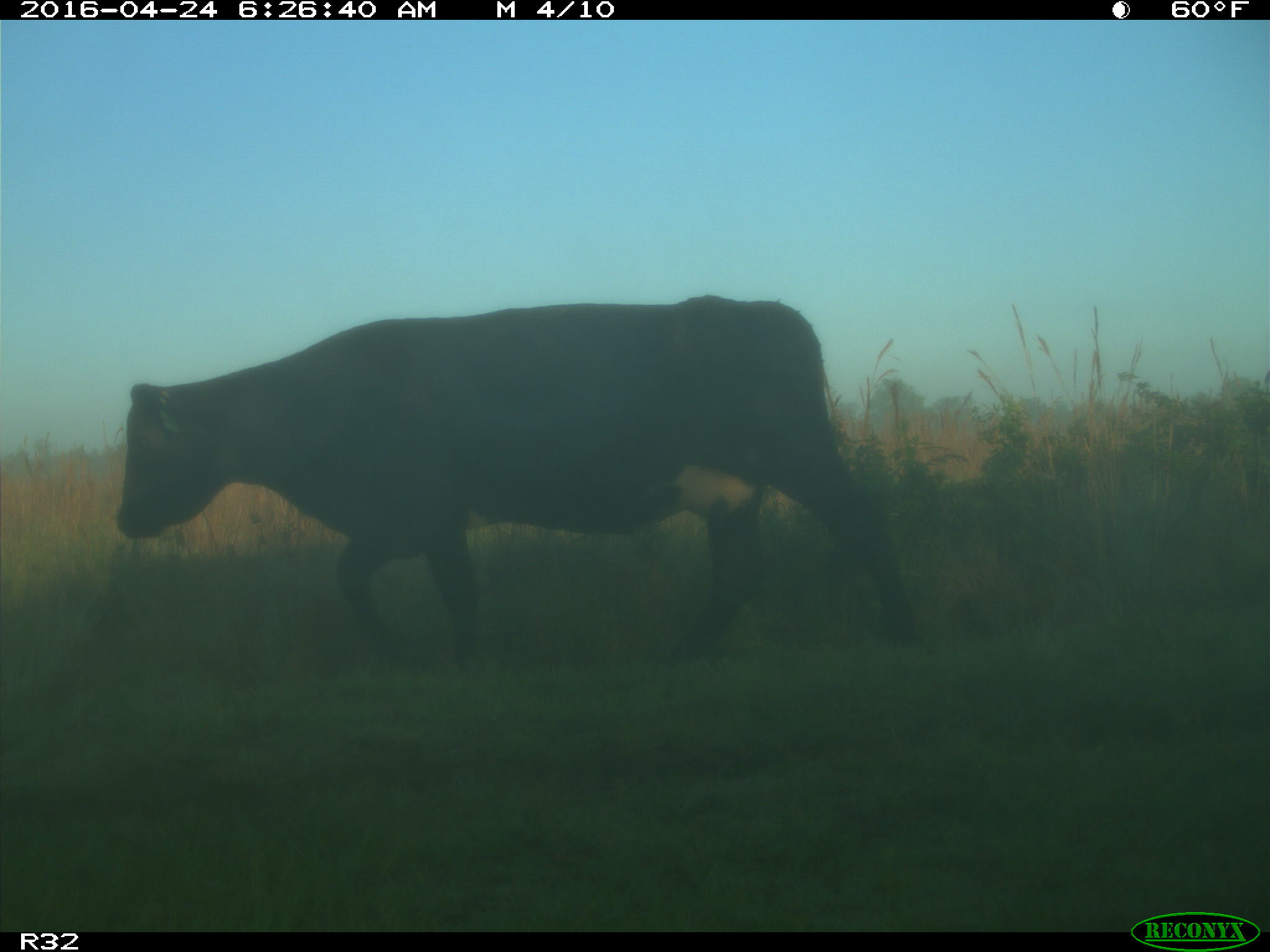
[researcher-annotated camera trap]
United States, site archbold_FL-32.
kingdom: Animalia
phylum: Chordata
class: Mammalia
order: Artiodactyla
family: Bovidae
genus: Bos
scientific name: Bos taurus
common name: domestic cow